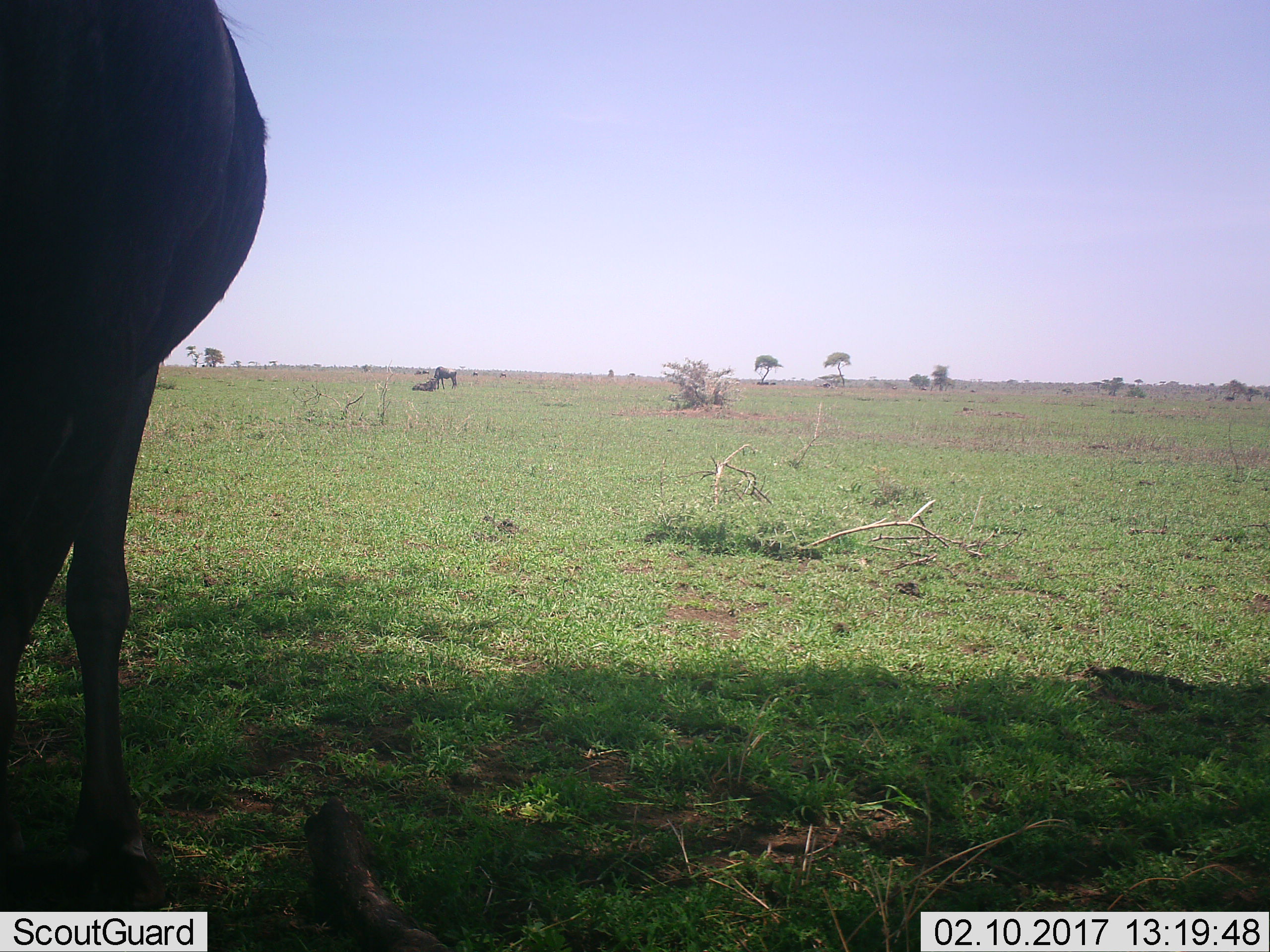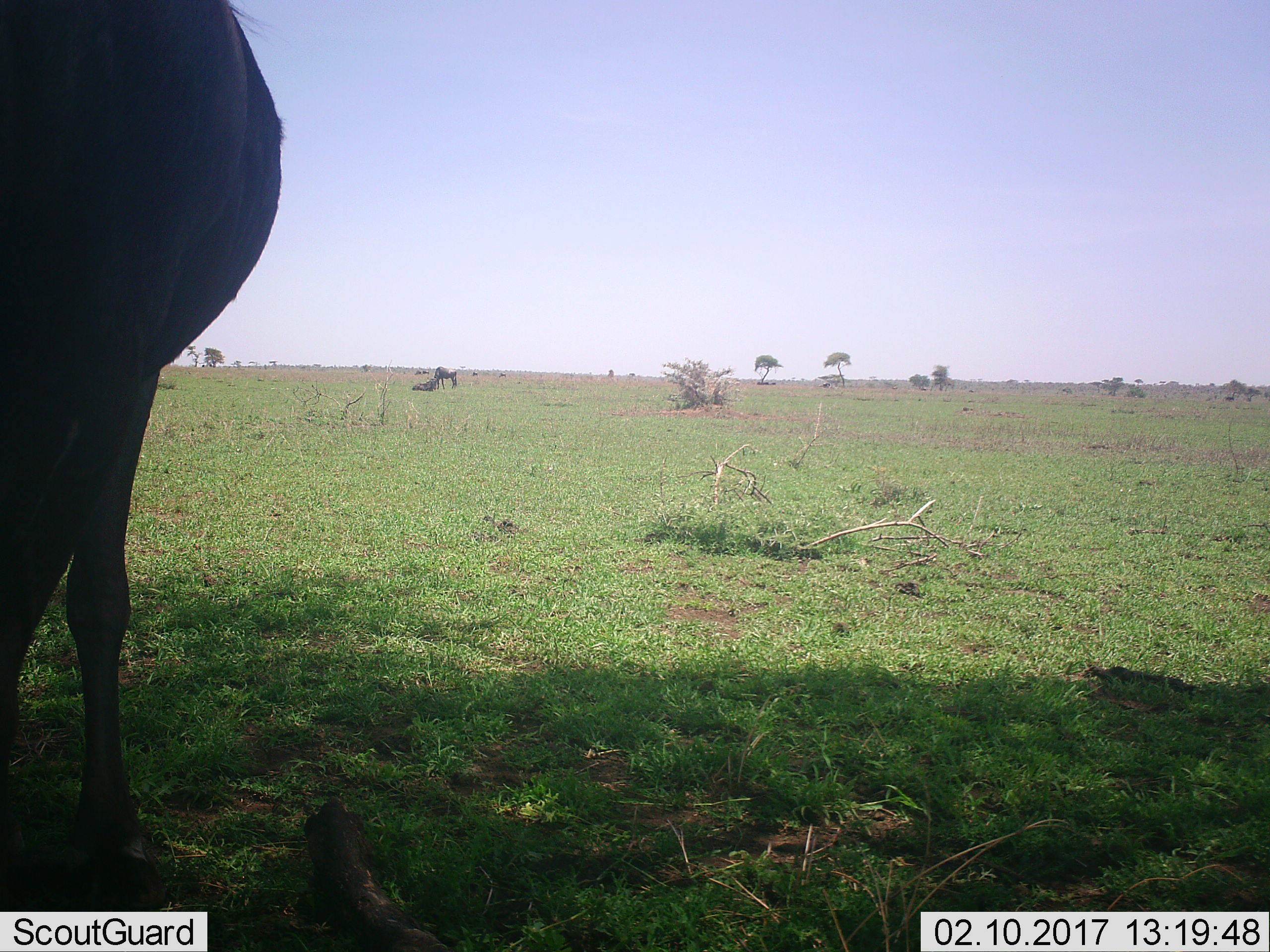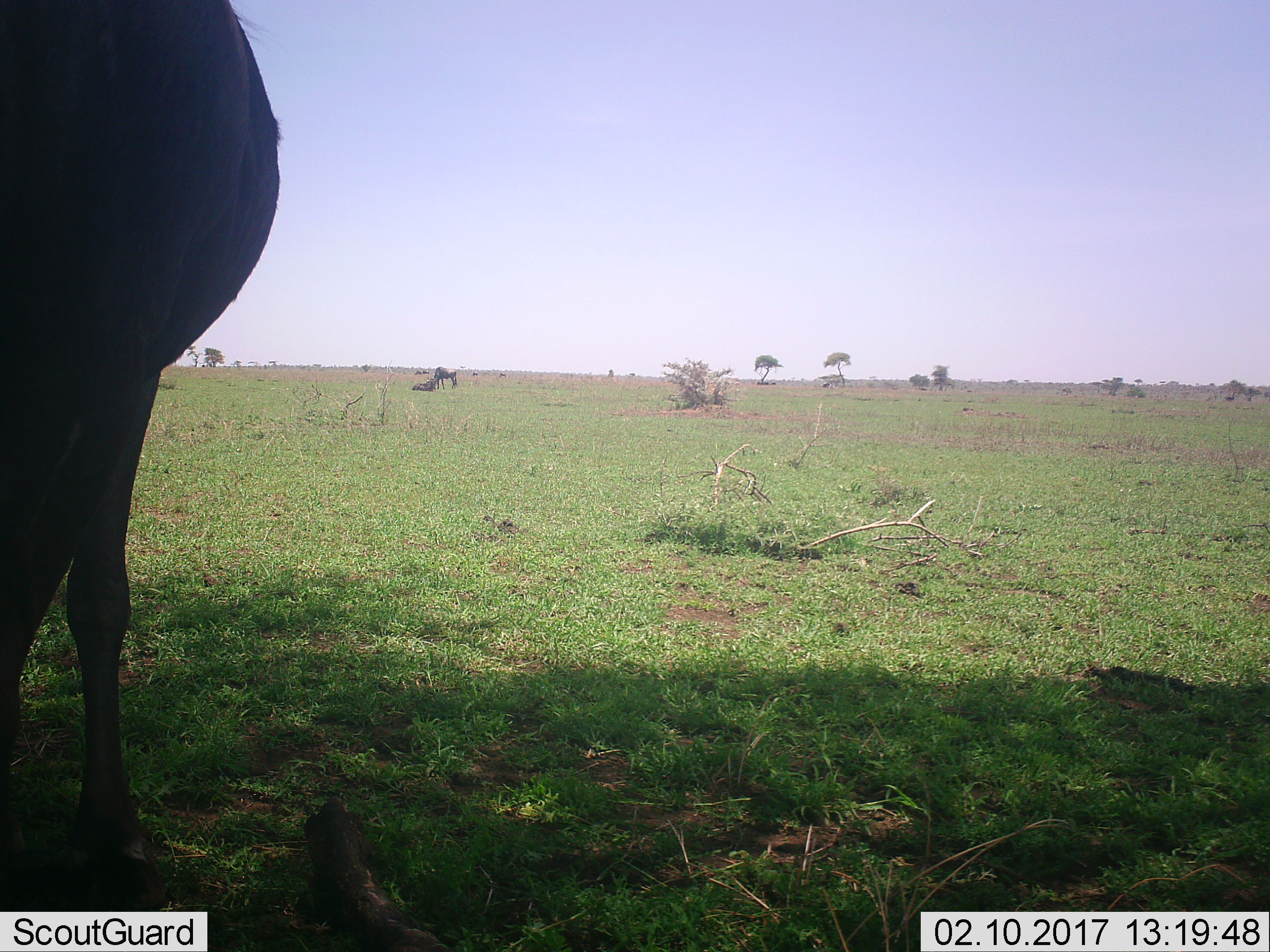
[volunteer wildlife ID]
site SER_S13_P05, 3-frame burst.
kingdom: Animalia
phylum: Chordata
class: Mammalia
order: Artiodactyla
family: Bovidae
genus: Connochaetes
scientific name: Connochaetes taurinus taurinus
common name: blue wildebeest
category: wildebeestblue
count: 3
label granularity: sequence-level